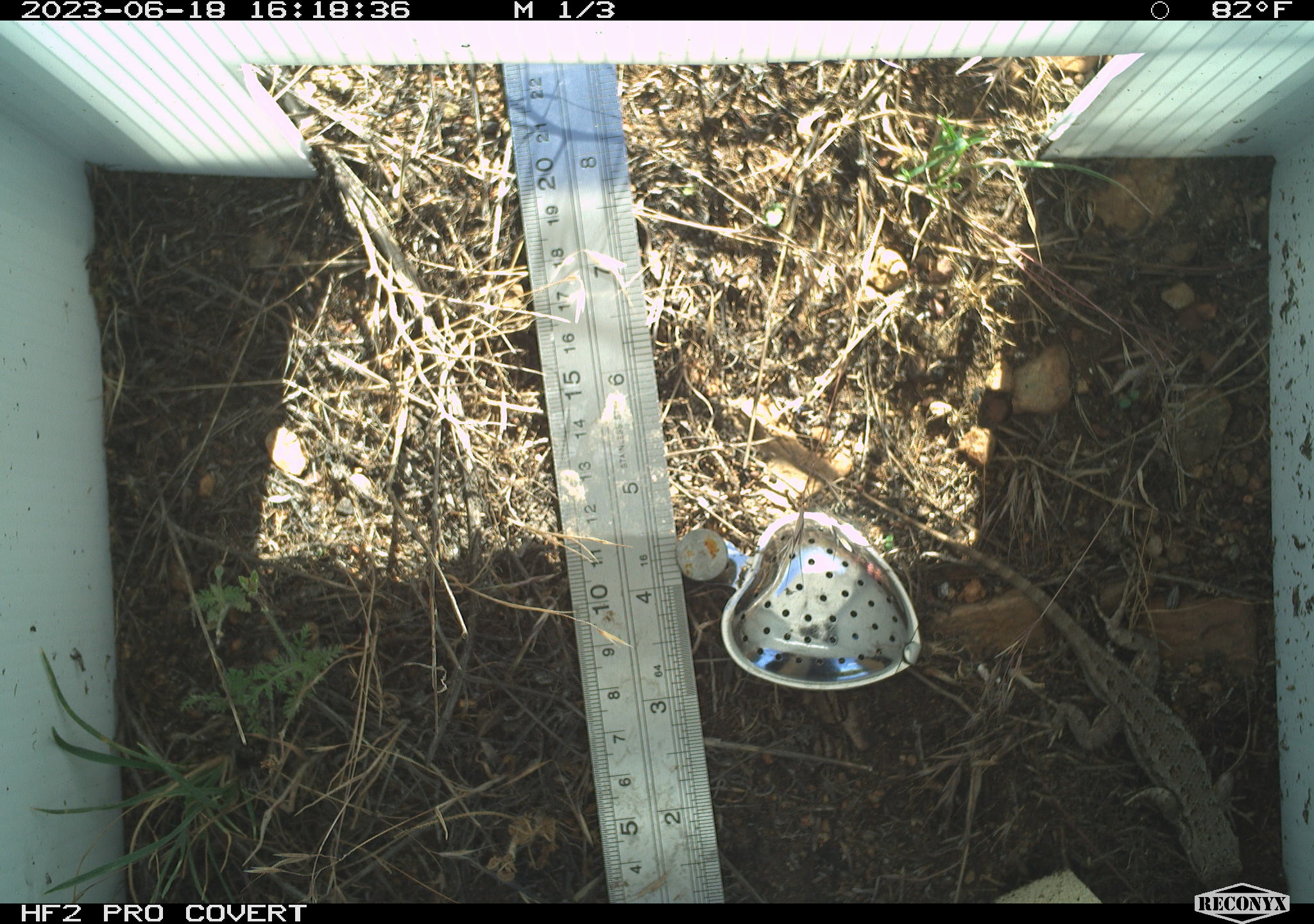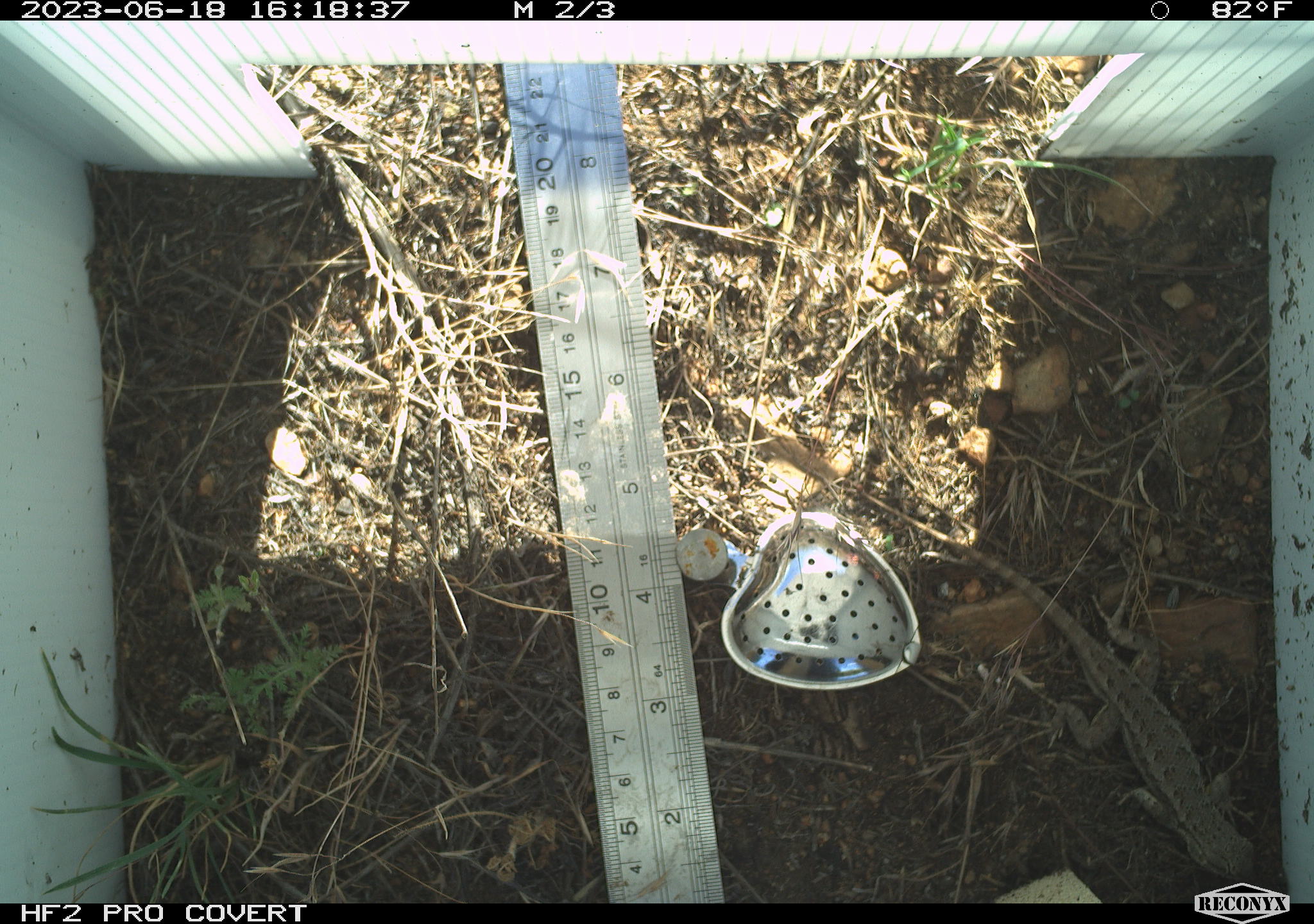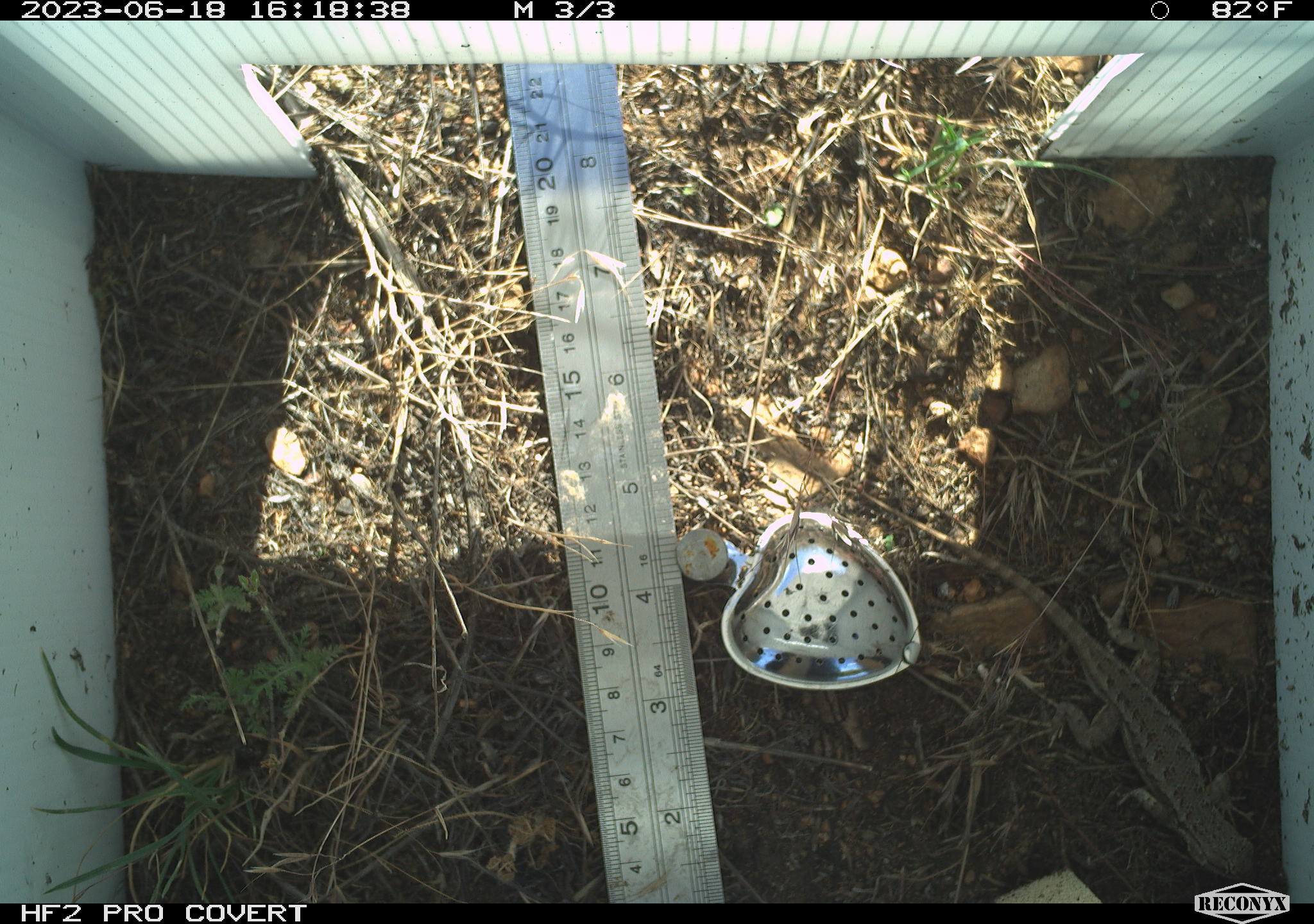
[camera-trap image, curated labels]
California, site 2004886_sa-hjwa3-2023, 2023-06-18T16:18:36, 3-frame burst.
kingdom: Animalia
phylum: Chordata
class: Reptilia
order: Squamata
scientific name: Squamata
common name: lizards and snakes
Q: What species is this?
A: Lizards and snakes (Squamata).